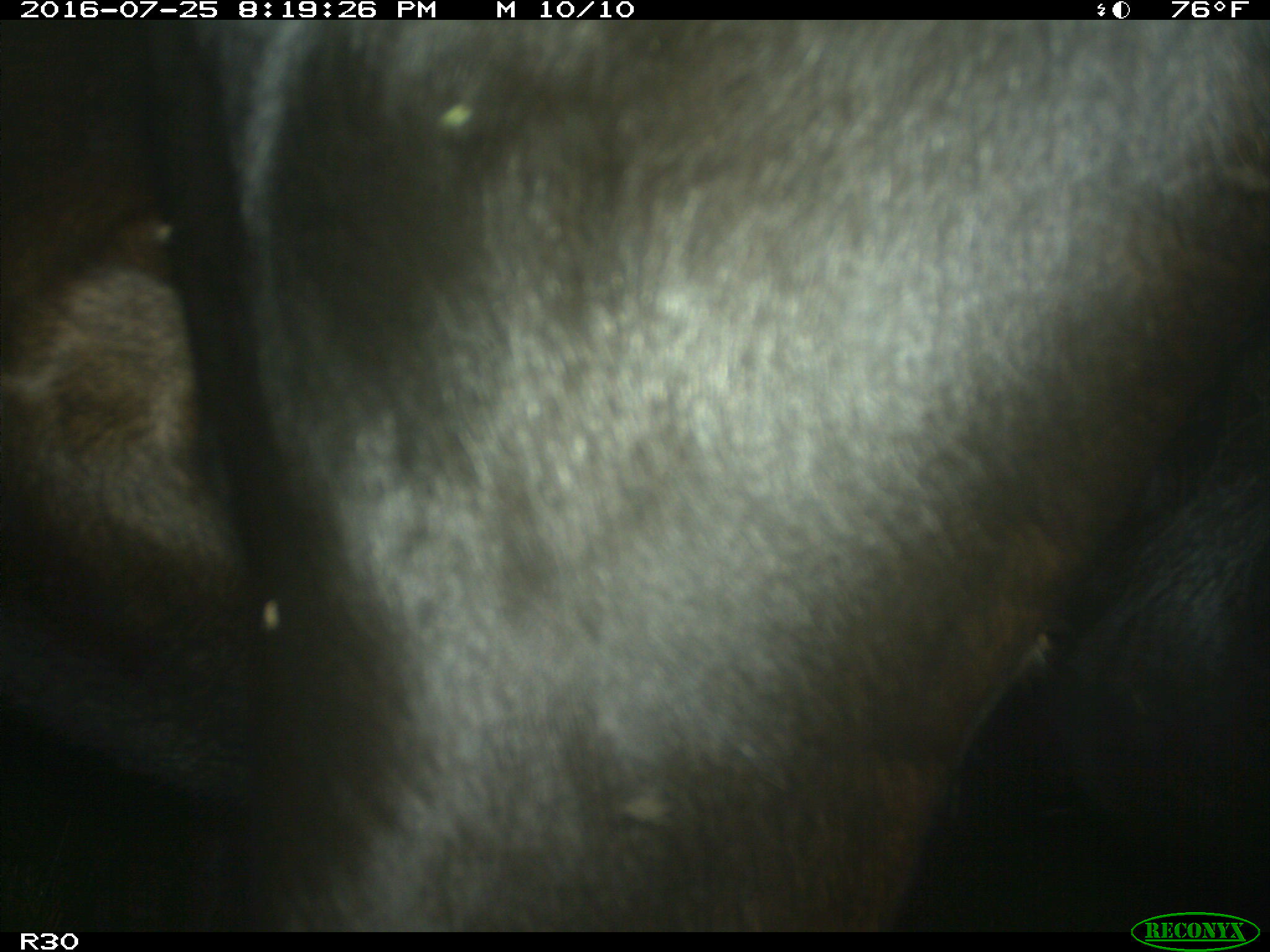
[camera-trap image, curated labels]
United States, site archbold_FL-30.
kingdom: Animalia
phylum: Chordata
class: Mammalia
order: Artiodactyla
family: Bovidae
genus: Bos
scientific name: Bos taurus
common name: domestic cow